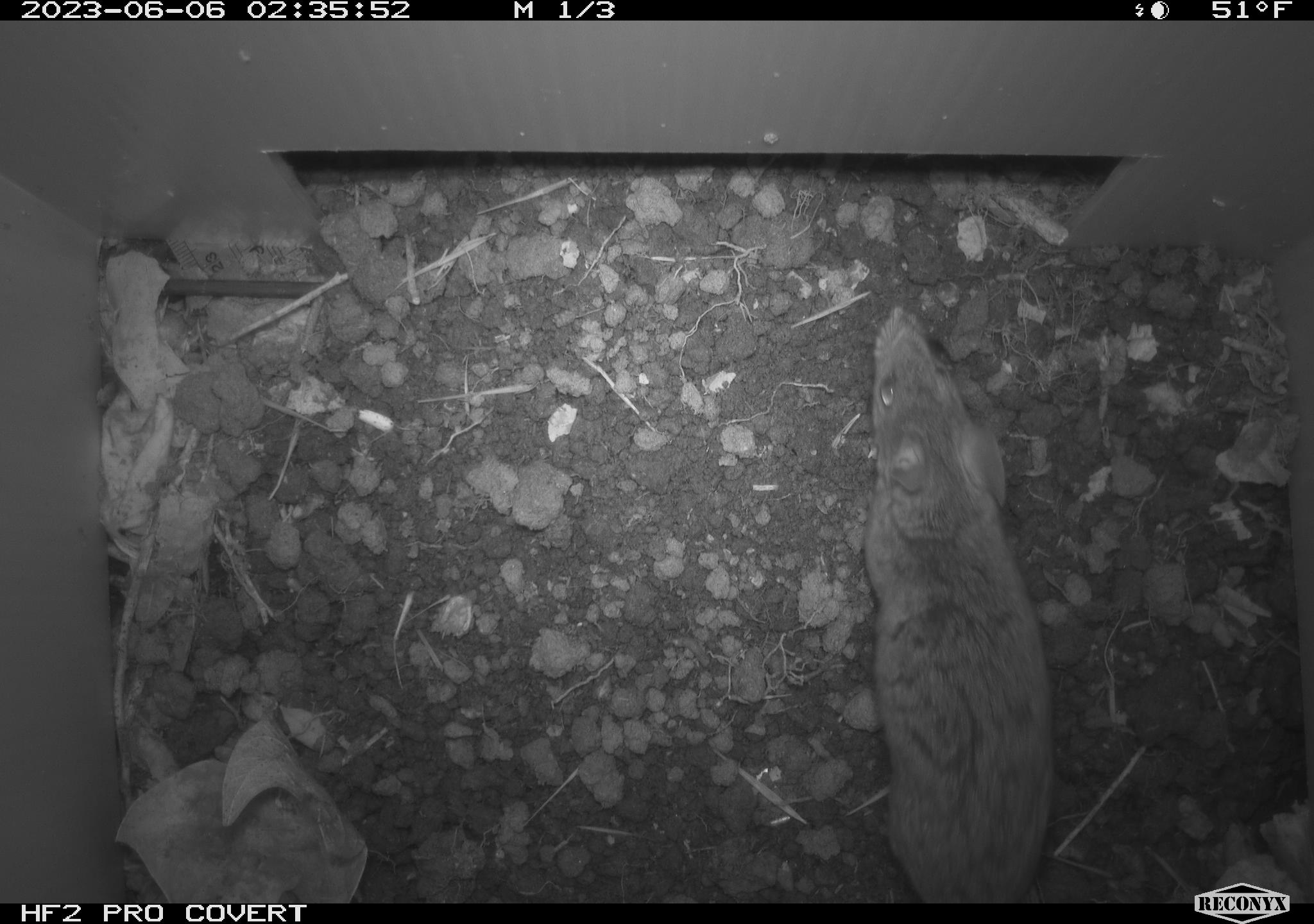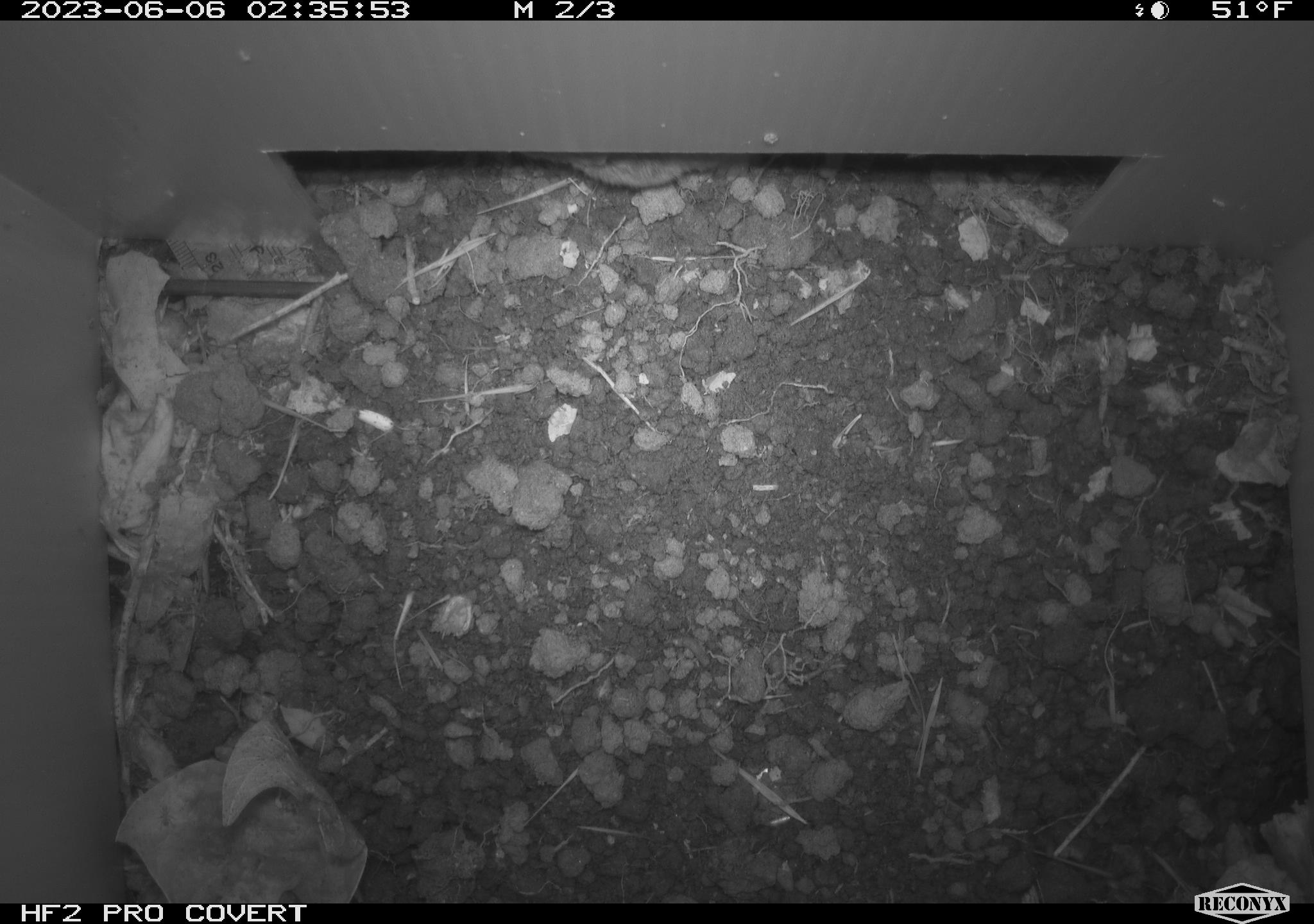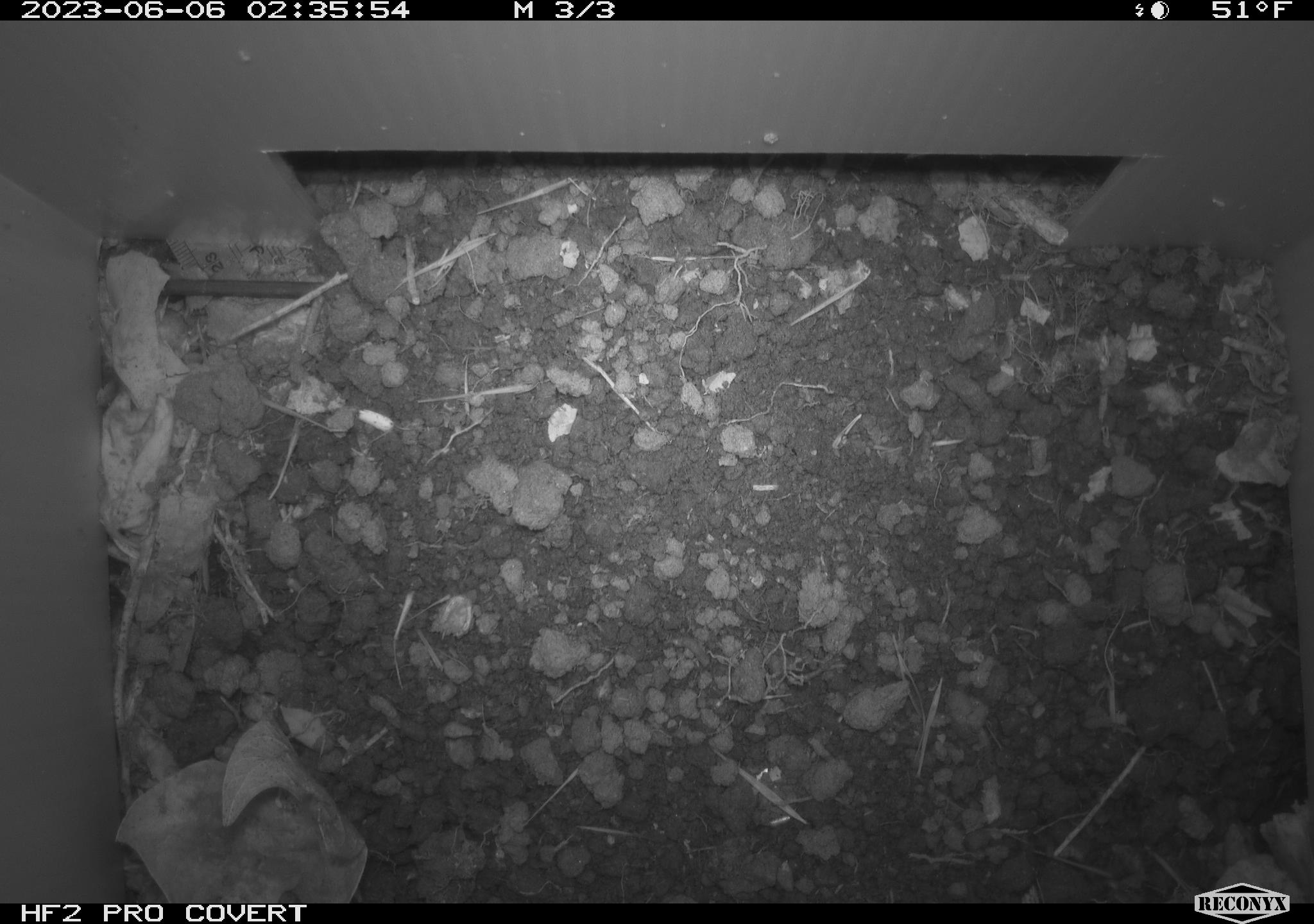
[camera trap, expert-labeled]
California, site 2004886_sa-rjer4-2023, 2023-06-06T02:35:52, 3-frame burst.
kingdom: Animalia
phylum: Chordata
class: Mammalia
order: Rodentia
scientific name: Rodentia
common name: mouse species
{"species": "mouse species (Rodentia)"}